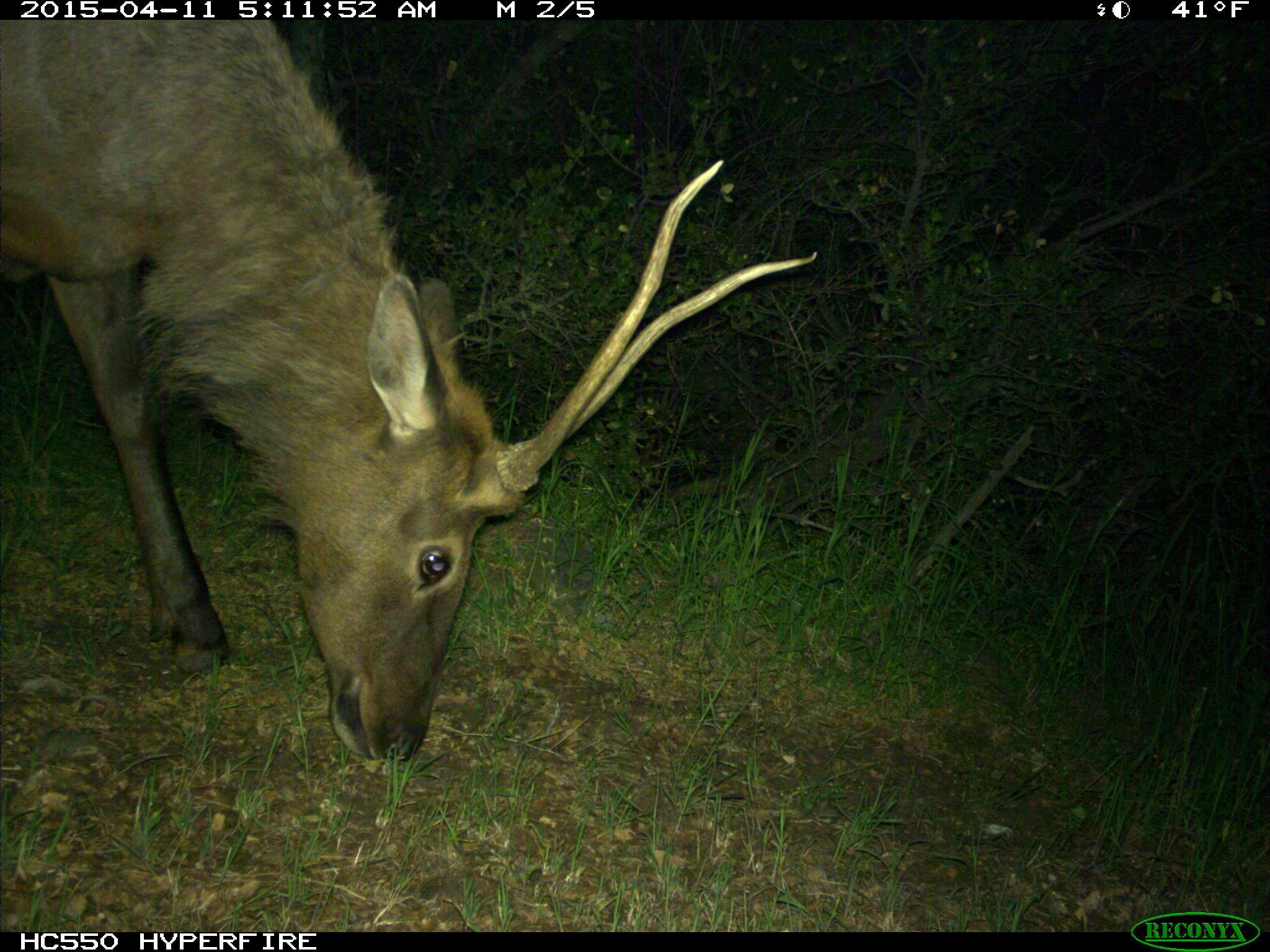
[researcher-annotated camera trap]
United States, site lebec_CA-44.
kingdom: Animalia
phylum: Chordata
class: Mammalia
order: Artiodactyla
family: Cervidae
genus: Cervus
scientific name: Cervus canadensis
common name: elk